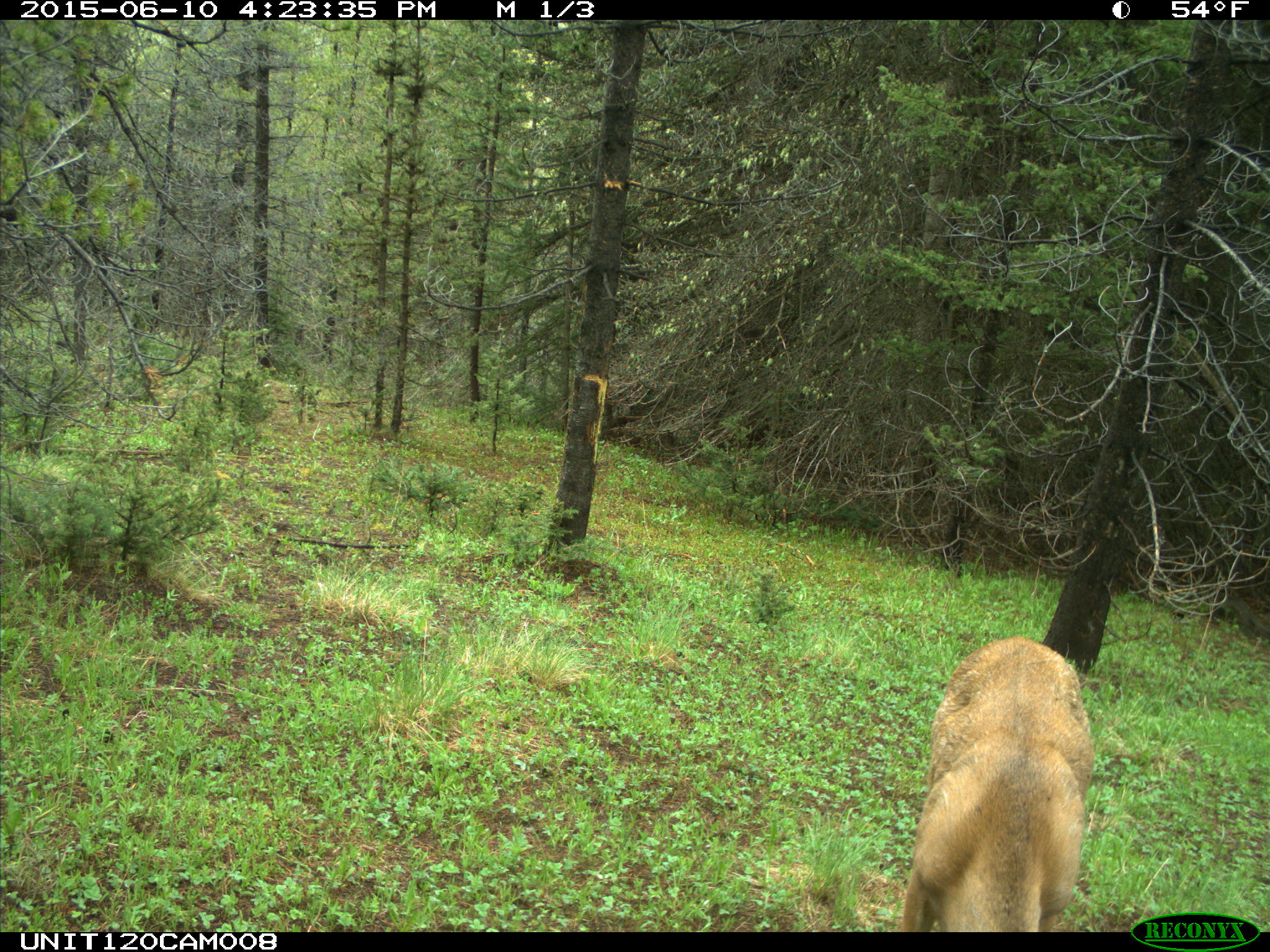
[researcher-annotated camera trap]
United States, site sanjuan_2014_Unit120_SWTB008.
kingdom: Animalia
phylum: Chordata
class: Mammalia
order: Artiodactyla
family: Cervidae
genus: Odocoileus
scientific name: Odocoileus hemionus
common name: mule deer